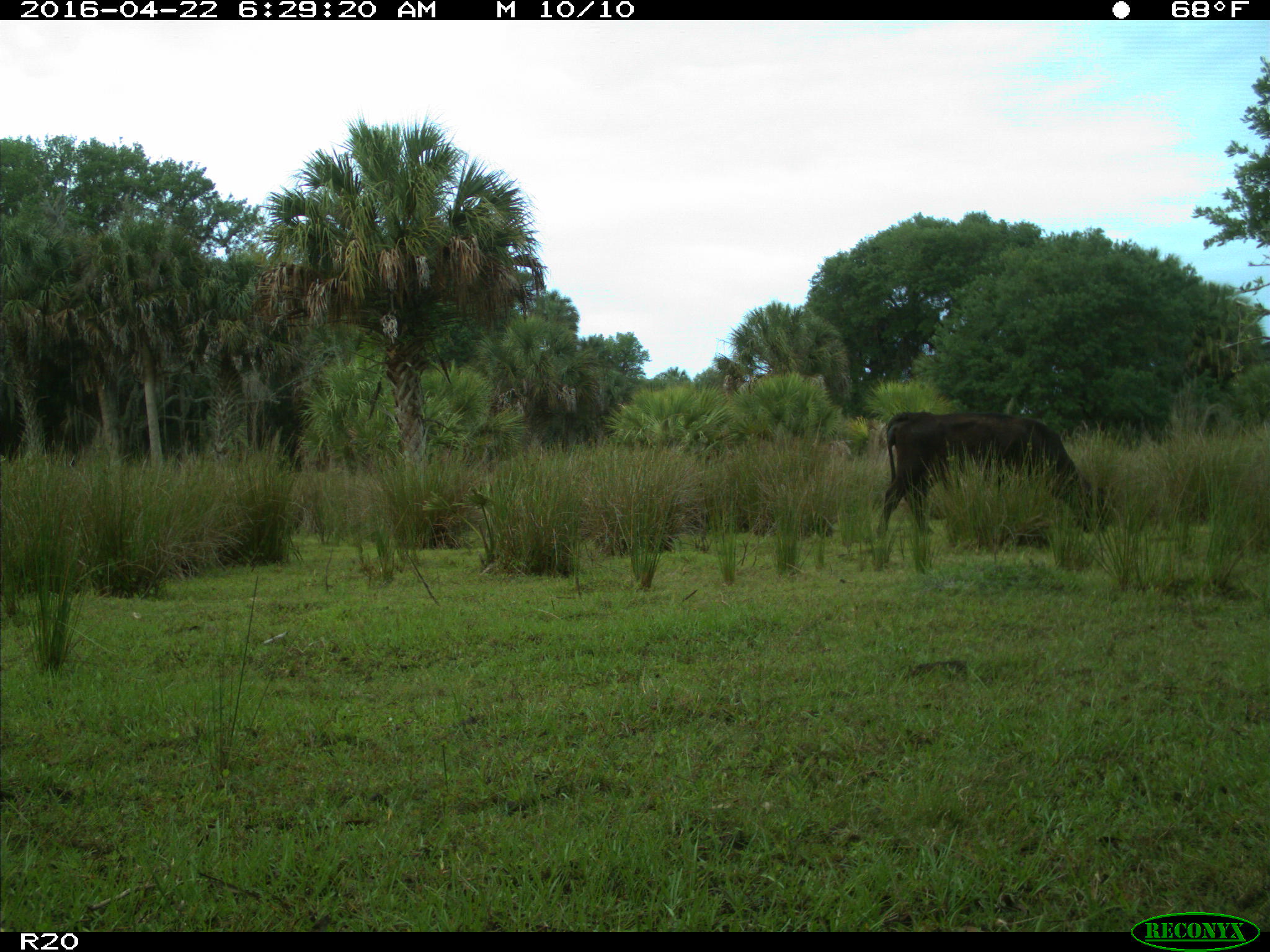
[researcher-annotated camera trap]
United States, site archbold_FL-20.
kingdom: Animalia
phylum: Chordata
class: Mammalia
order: Artiodactyla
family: Bovidae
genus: Bos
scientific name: Bos taurus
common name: domestic cow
Bos taurus (domestic cow).